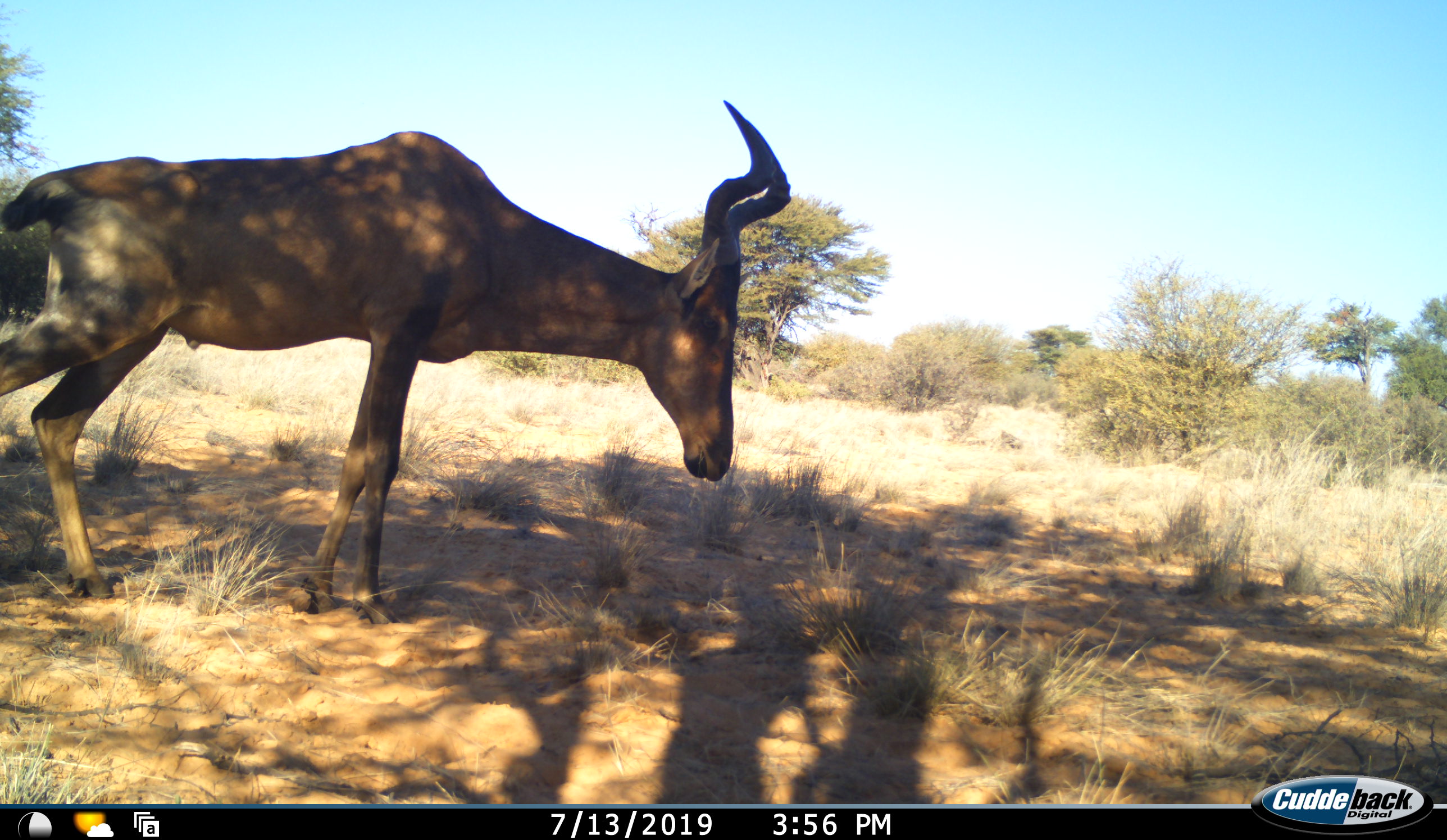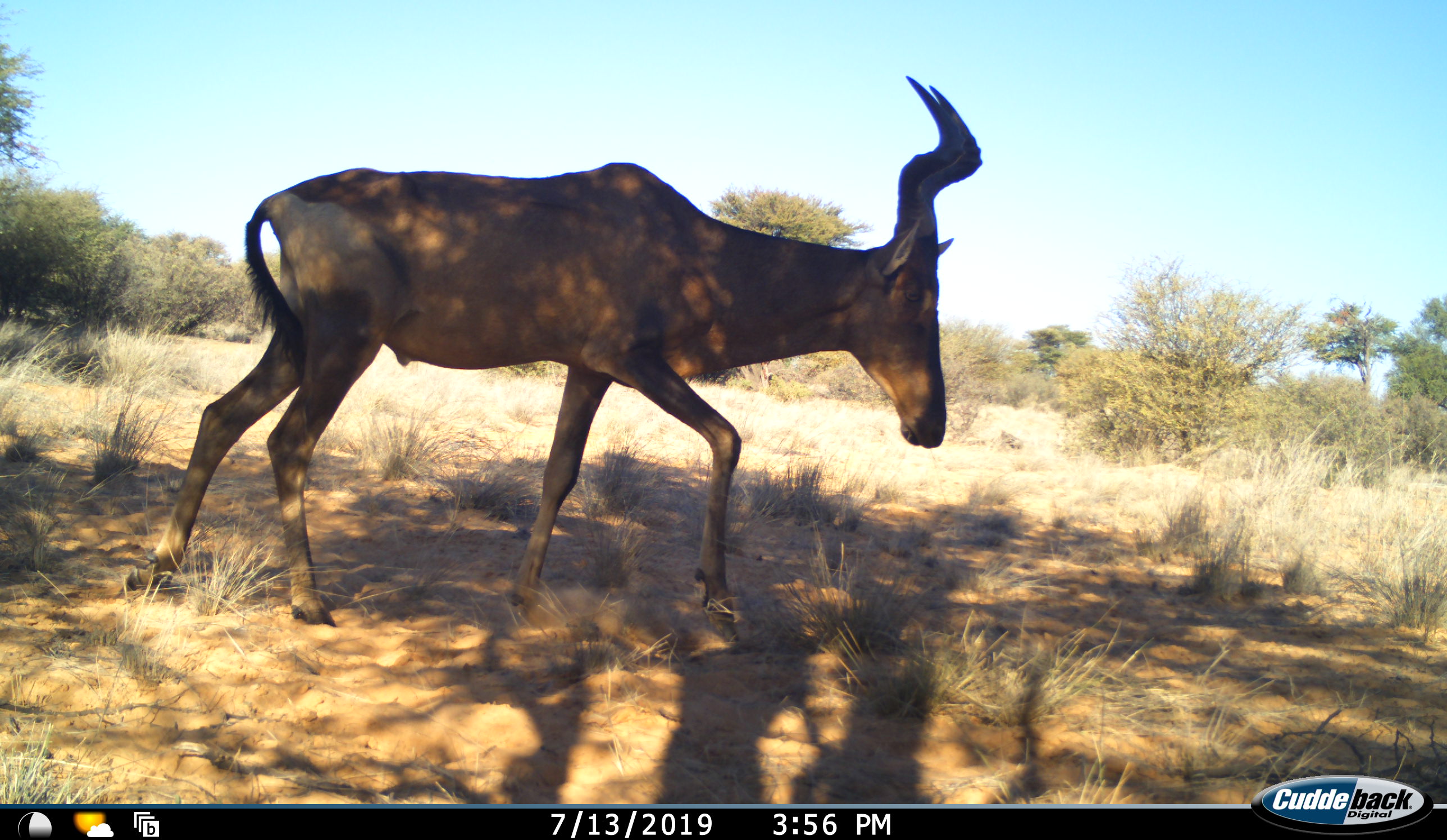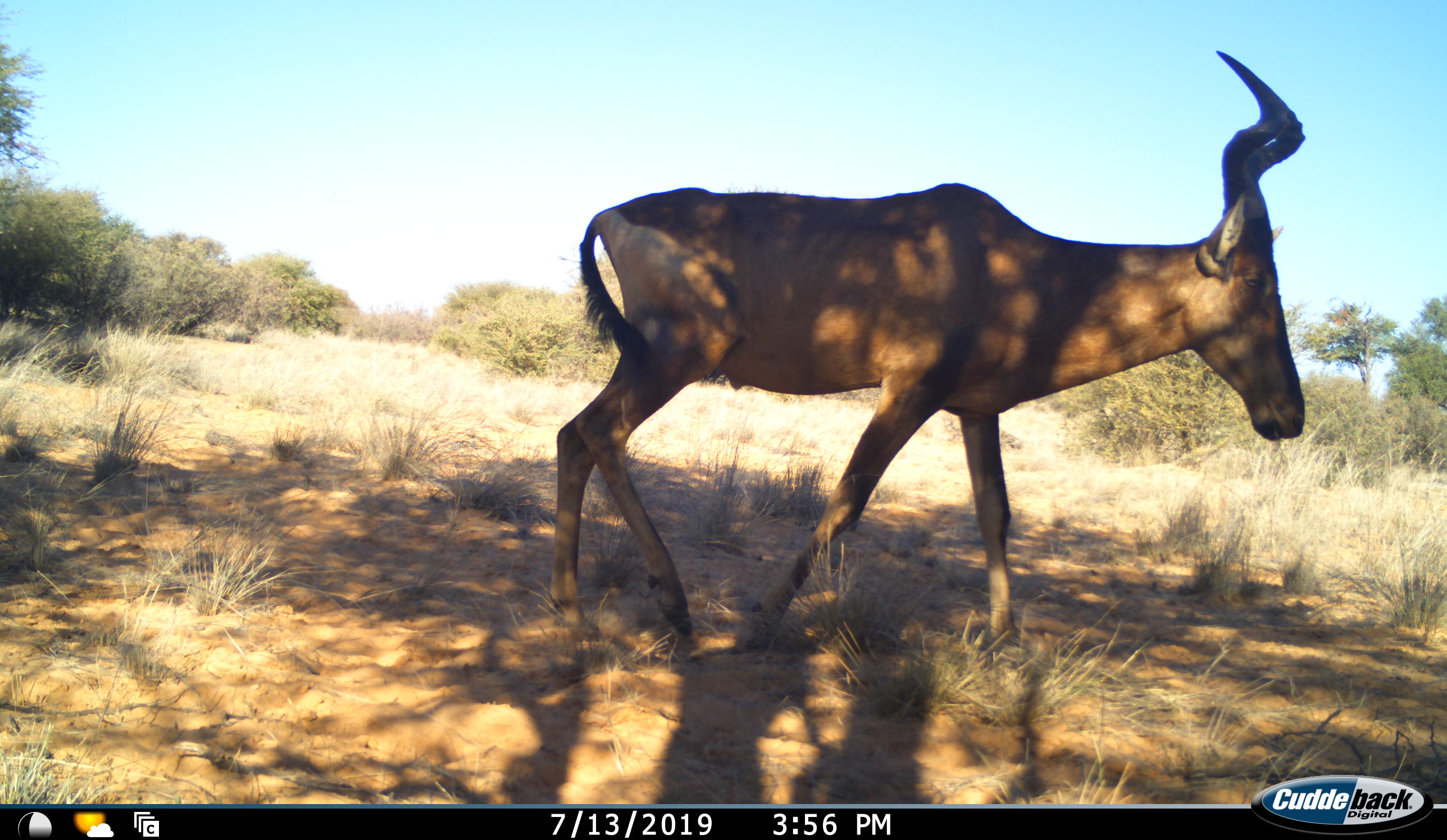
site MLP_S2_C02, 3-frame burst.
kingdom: Animalia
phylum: Chordata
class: Mammalia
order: Artiodactyla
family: Bovidae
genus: Alcelaphus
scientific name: Alcelaphus buselaphus caama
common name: red hartebeest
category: hartebeestred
Hartebeestred (red hartebeest) (Alcelaphus buselaphus caama), count 1. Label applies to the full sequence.